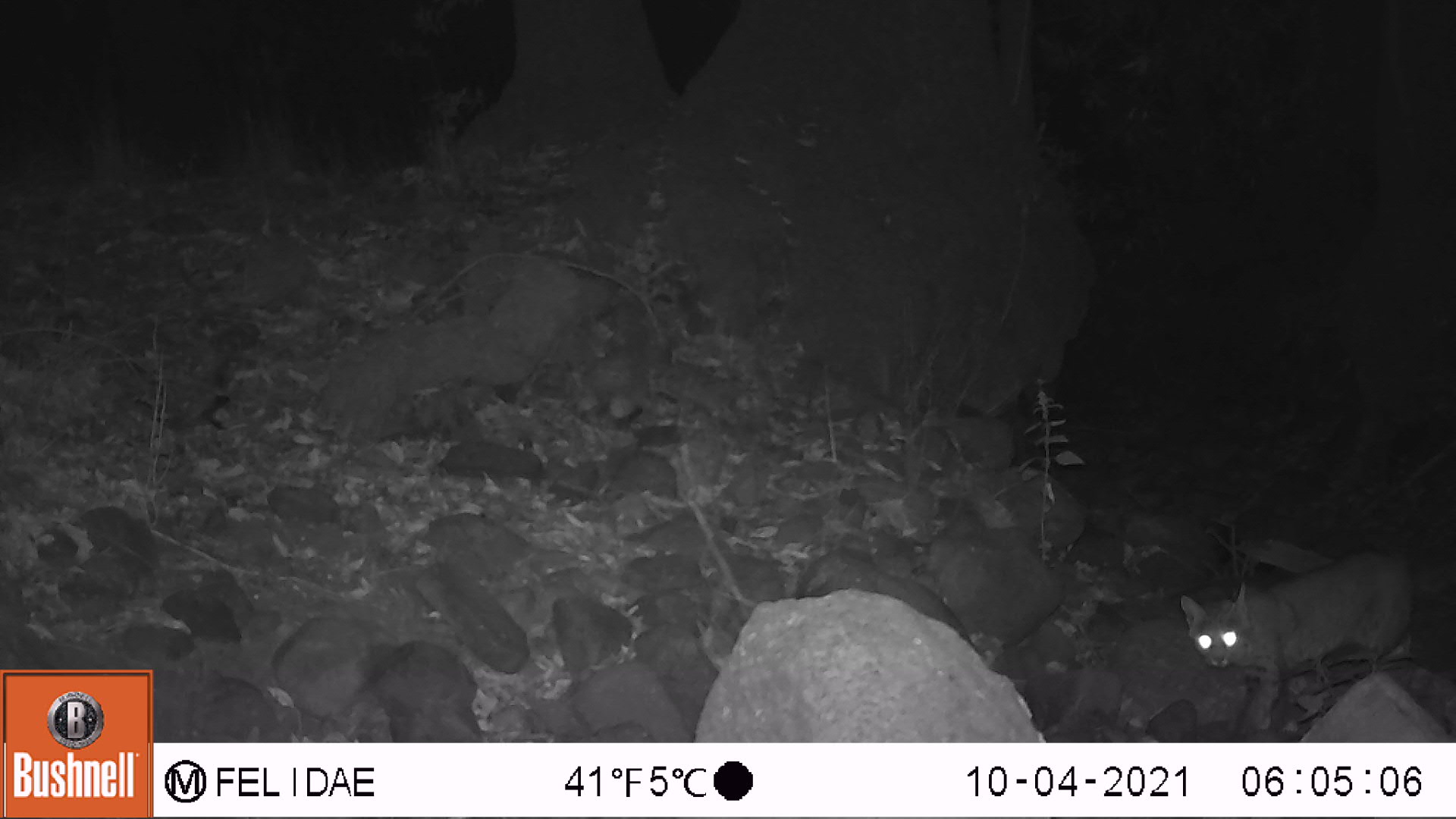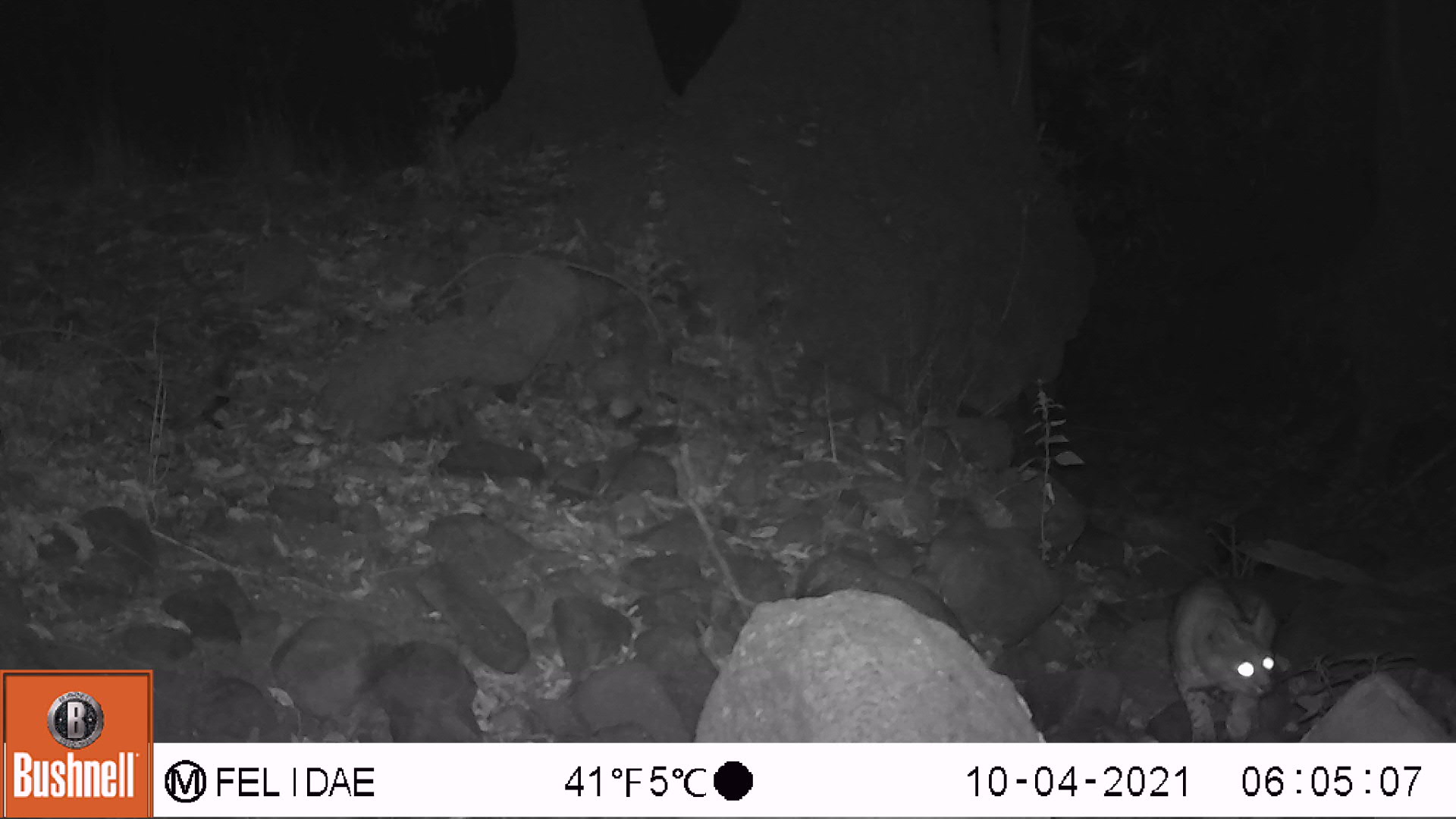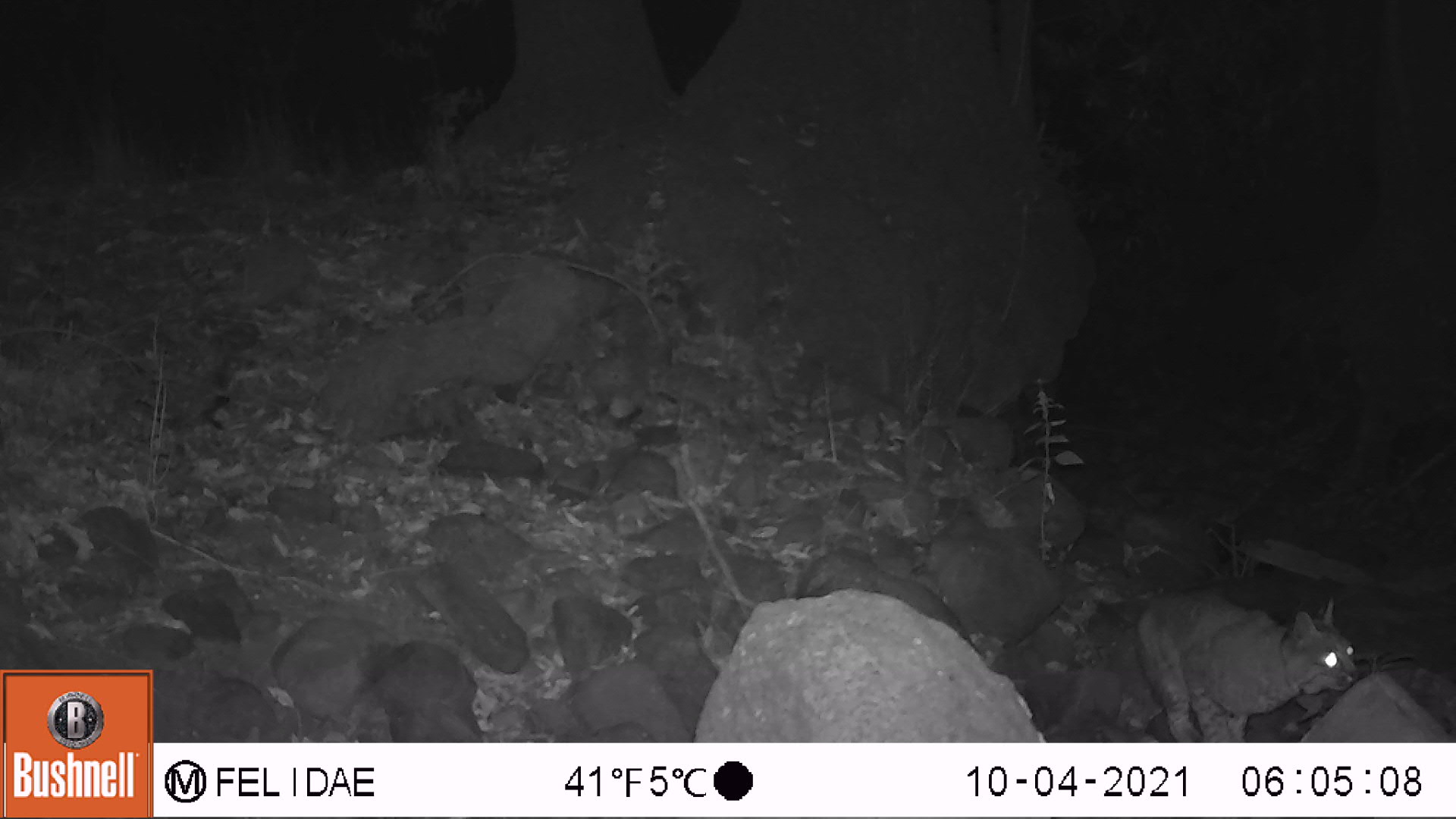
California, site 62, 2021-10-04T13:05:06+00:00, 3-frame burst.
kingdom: Animalia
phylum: Chordata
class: Mammalia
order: Carnivora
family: Felidae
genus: Lynx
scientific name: Lynx rufus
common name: bobcat